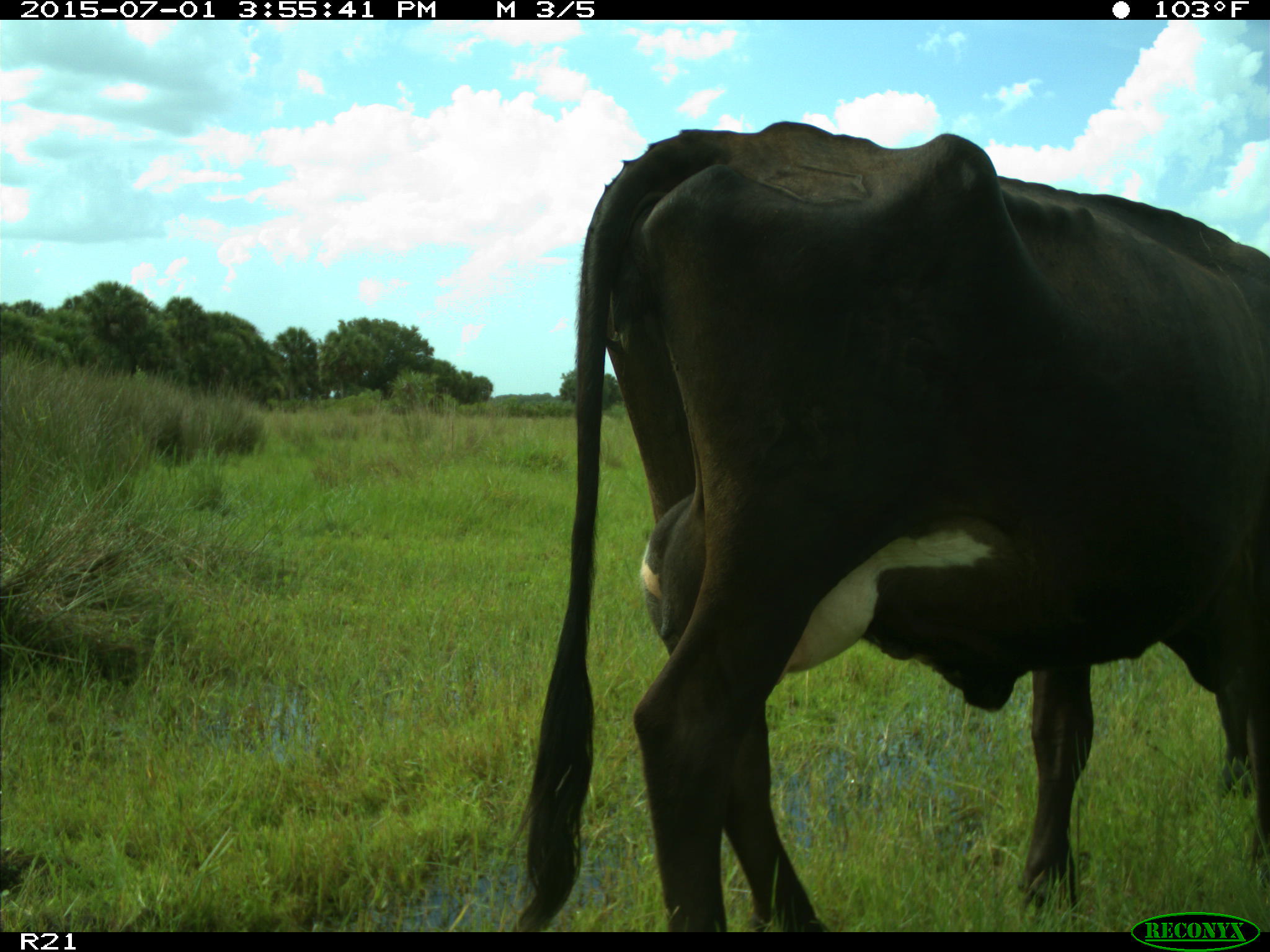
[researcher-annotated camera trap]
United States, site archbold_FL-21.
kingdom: Animalia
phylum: Chordata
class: Mammalia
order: Artiodactyla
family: Bovidae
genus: Bos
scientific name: Bos taurus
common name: domestic cow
Bos taurus (domestic cow).